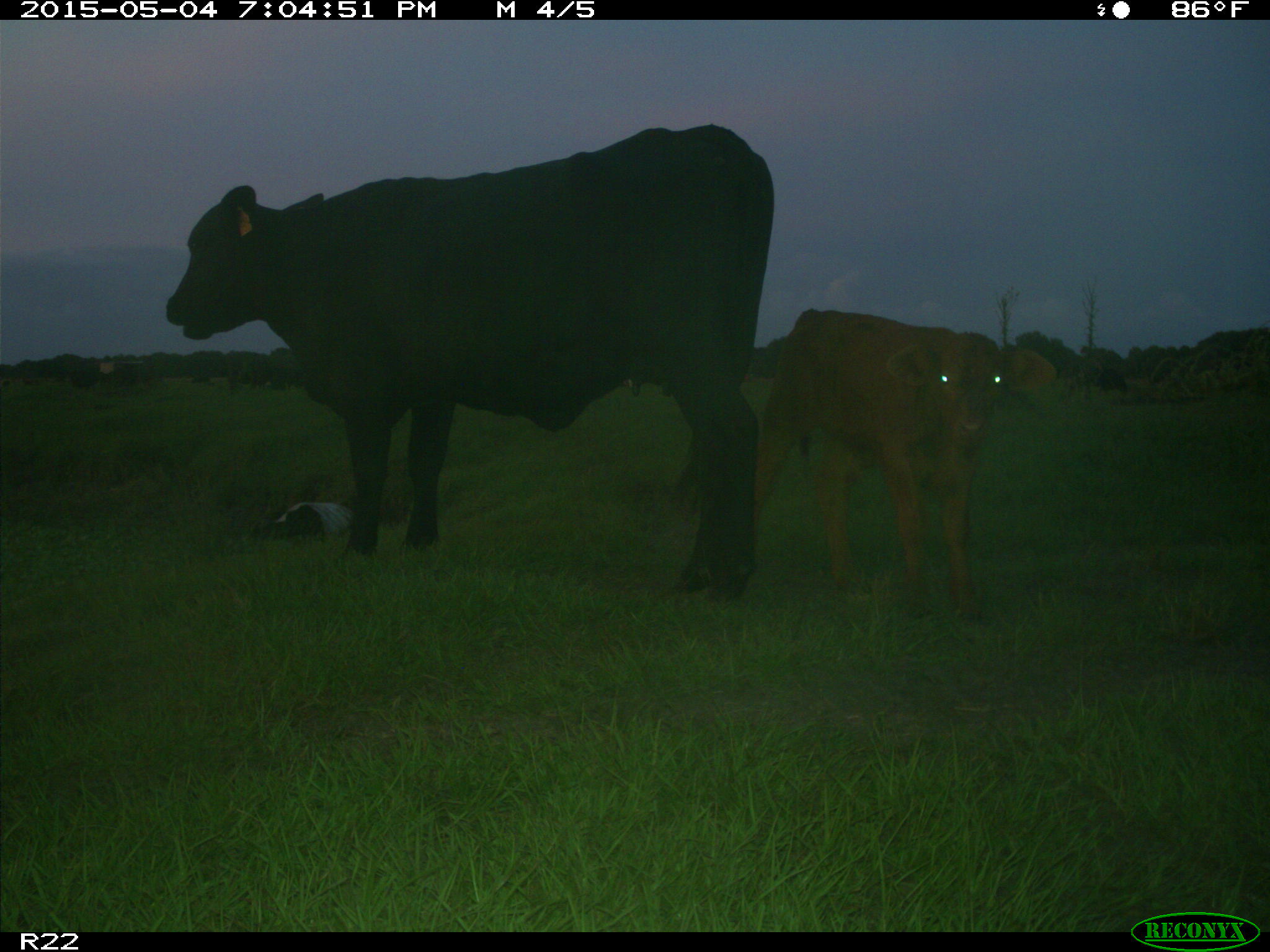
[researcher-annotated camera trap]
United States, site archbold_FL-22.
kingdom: Animalia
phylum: Chordata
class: Mammalia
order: Artiodactyla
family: Bovidae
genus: Bos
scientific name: Bos taurus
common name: domestic cow